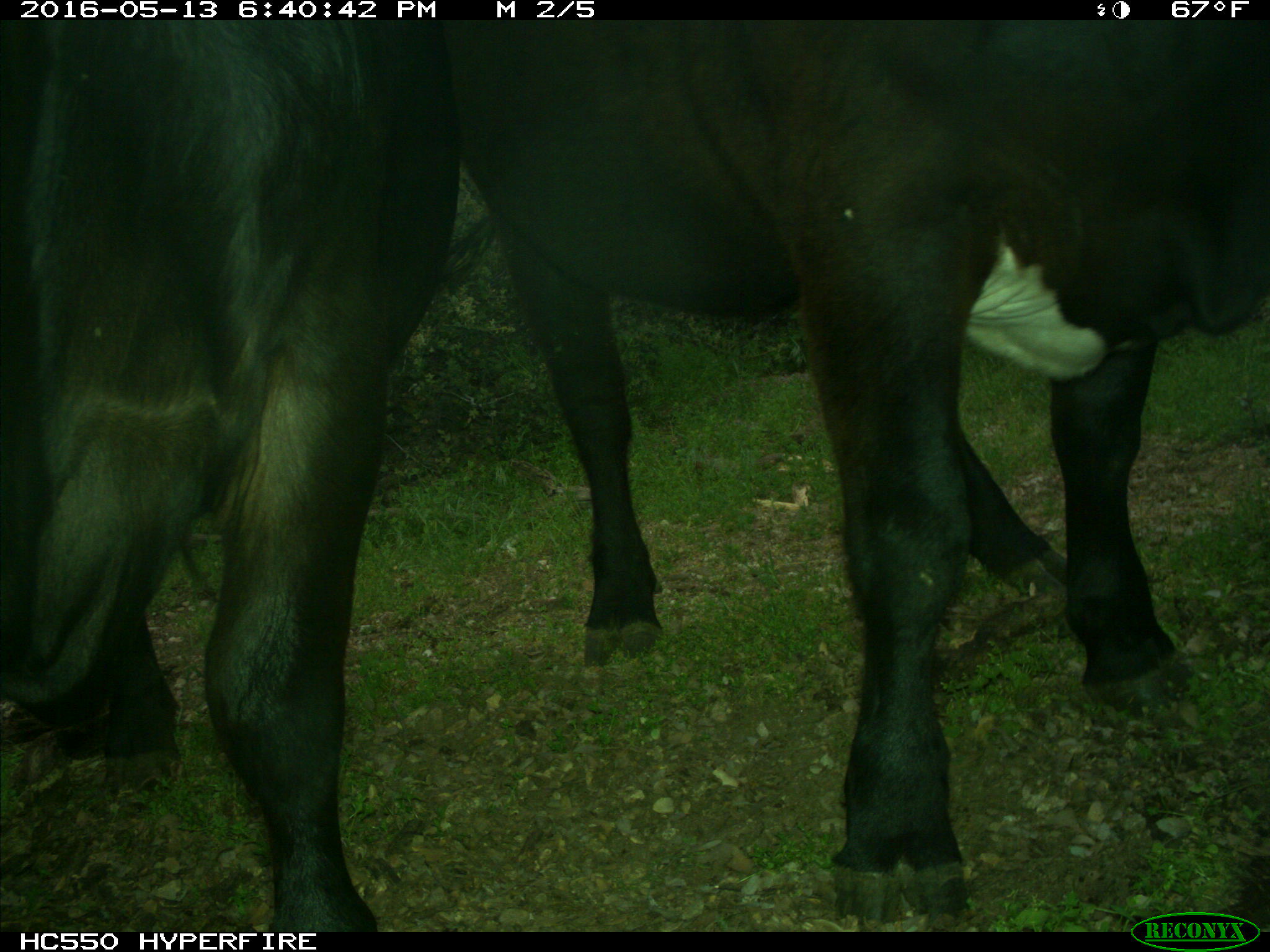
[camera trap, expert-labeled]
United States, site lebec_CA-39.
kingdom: Animalia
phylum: Chordata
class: Mammalia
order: Artiodactyla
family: Bovidae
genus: Bos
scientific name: Bos taurus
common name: domestic cow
Bos taurus (domestic cow).